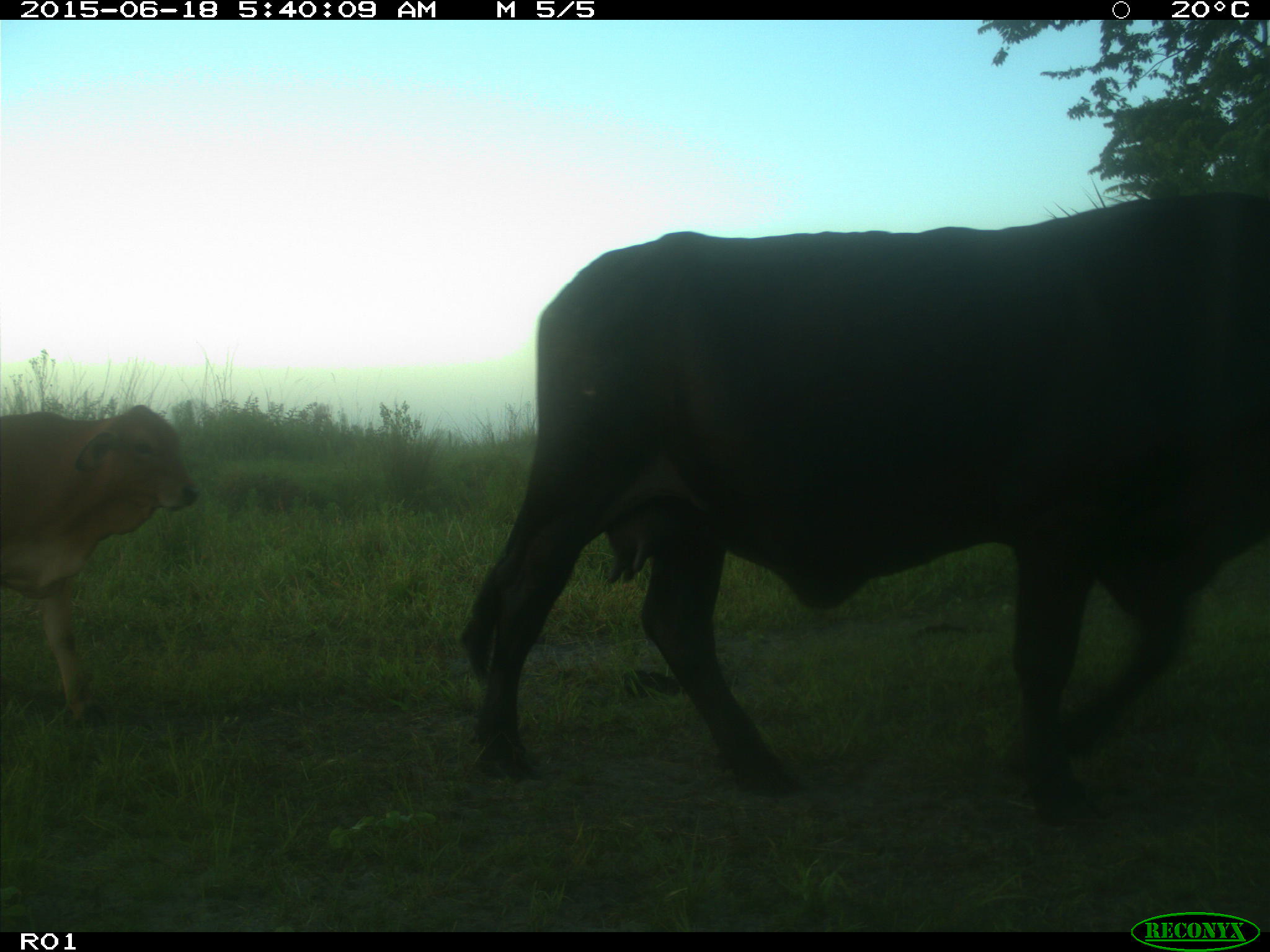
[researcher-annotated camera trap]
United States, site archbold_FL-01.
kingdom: Animalia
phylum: Chordata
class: Mammalia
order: Artiodactyla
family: Bovidae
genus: Bos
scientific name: Bos taurus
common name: domestic cow